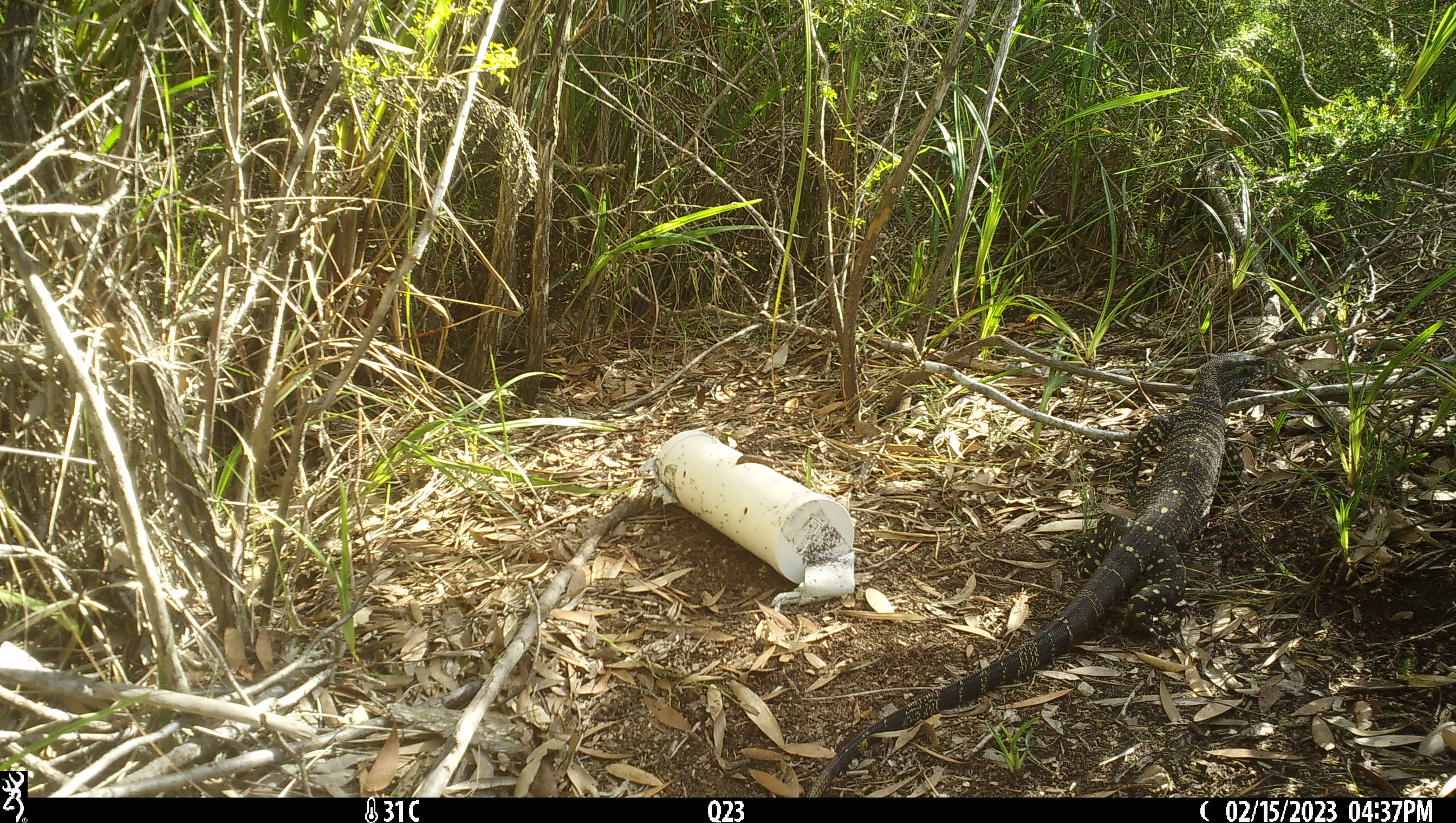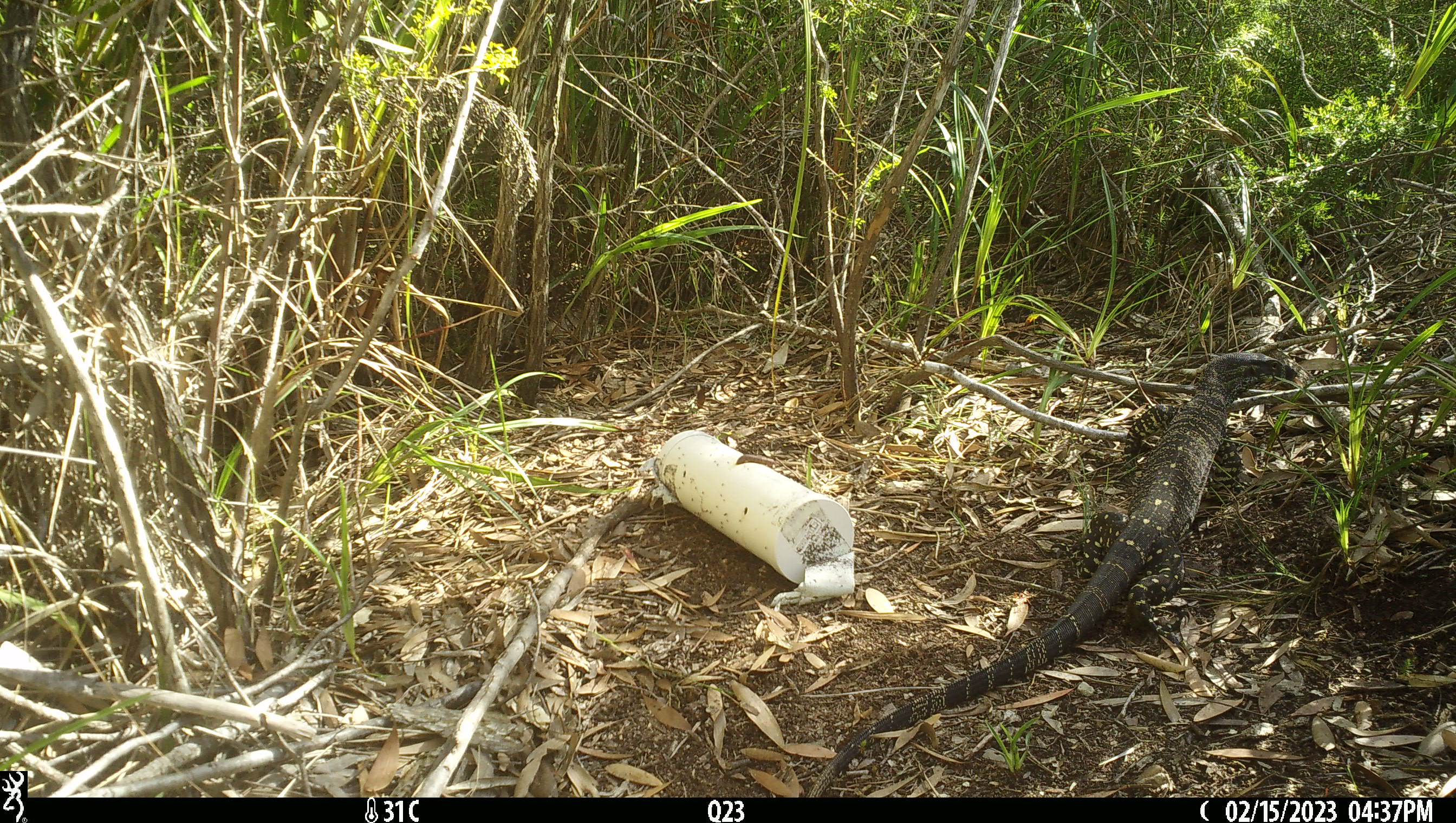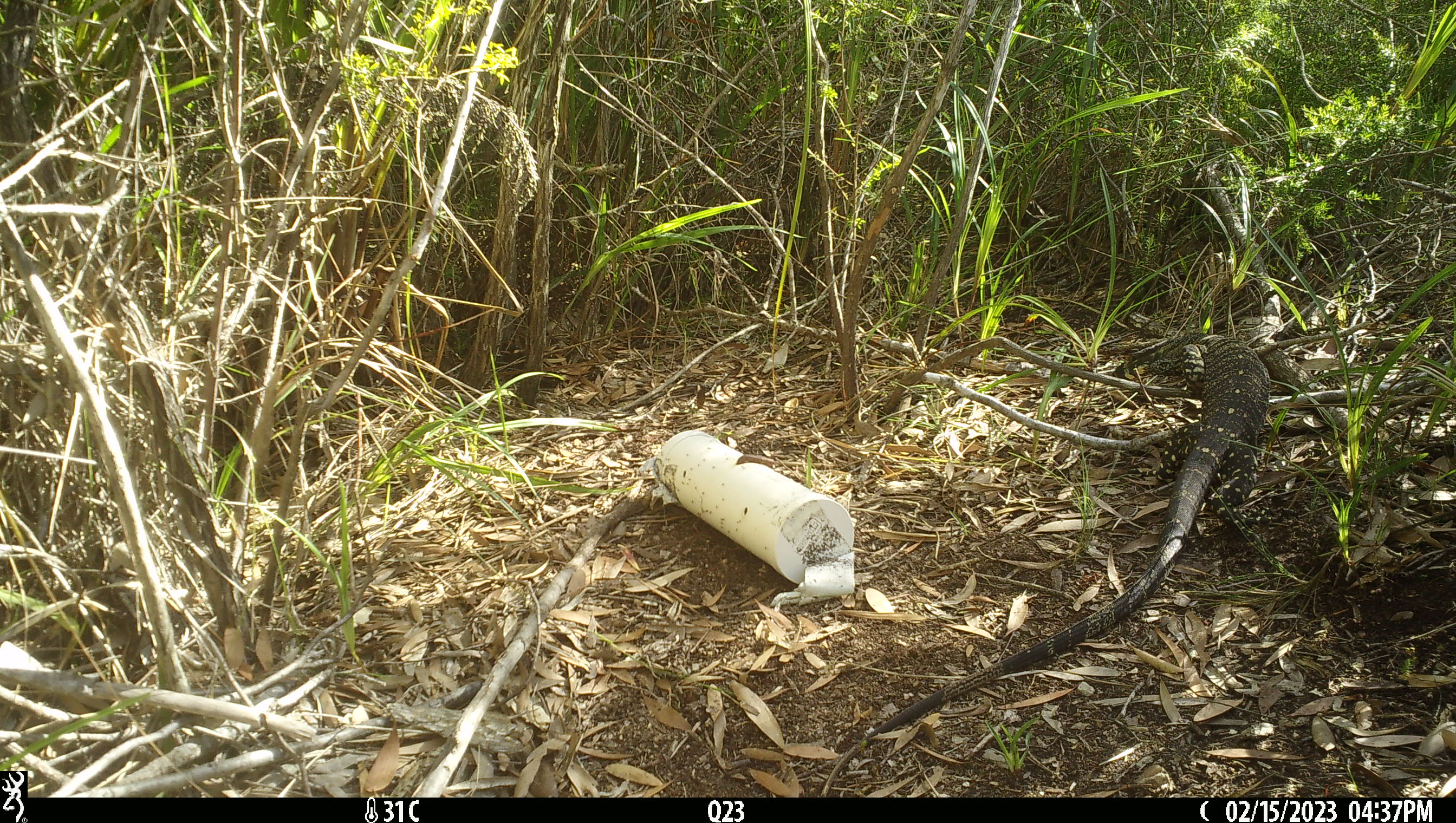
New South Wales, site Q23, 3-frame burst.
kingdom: Animalia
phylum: Chordata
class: Reptilia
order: Squamata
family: Varanidae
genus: Varanus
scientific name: Varanus varius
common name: lace monitor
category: goanna